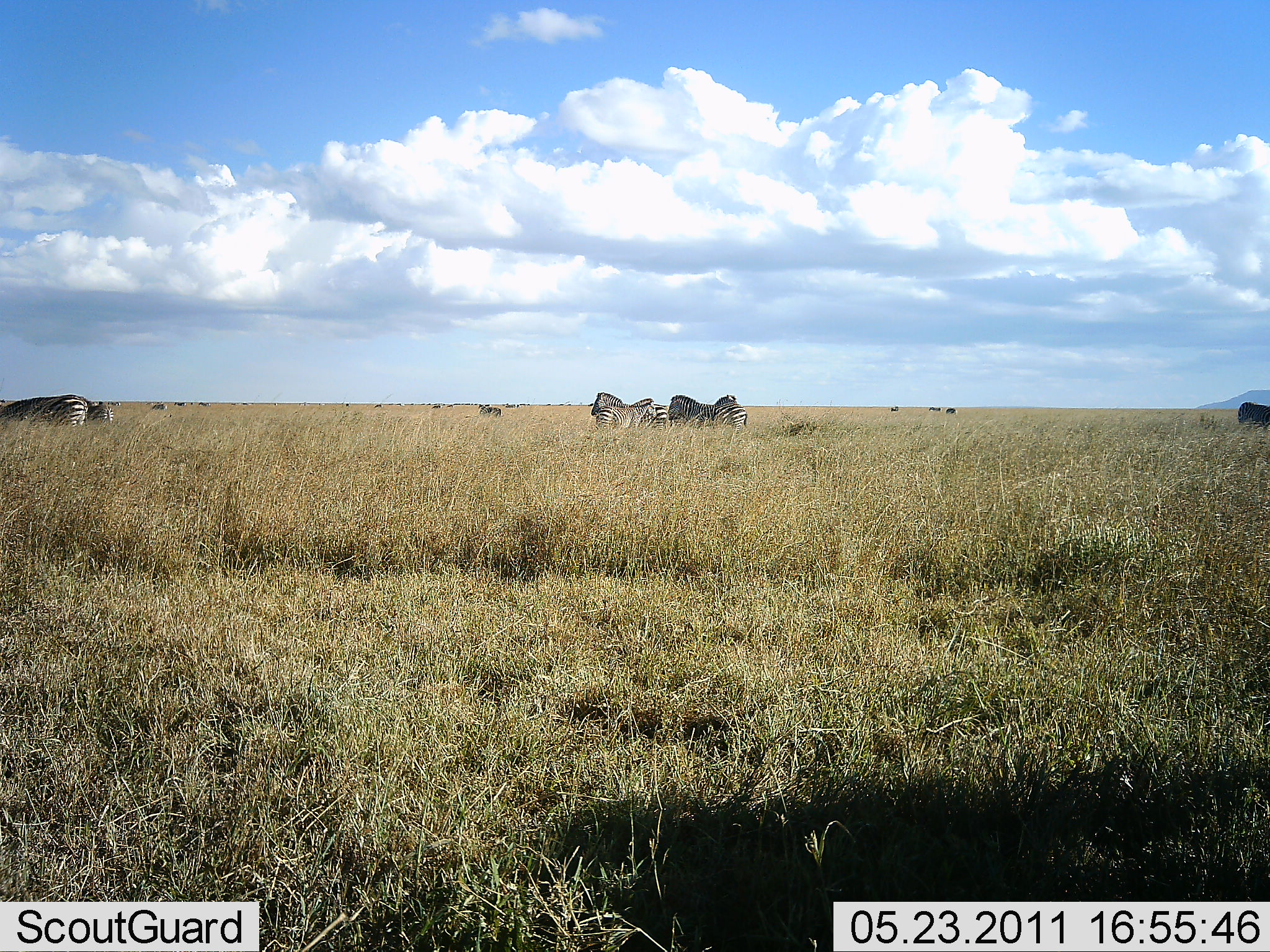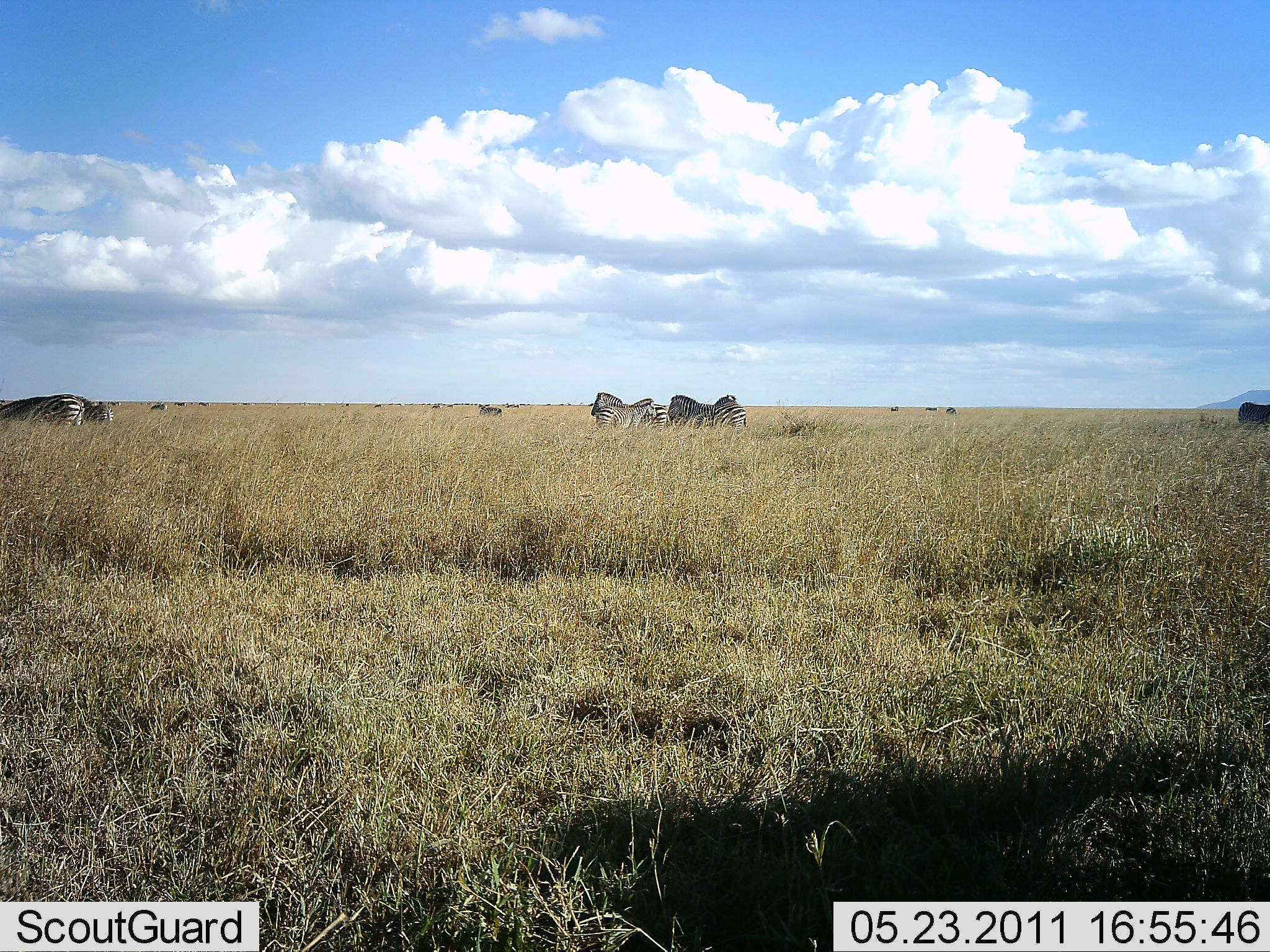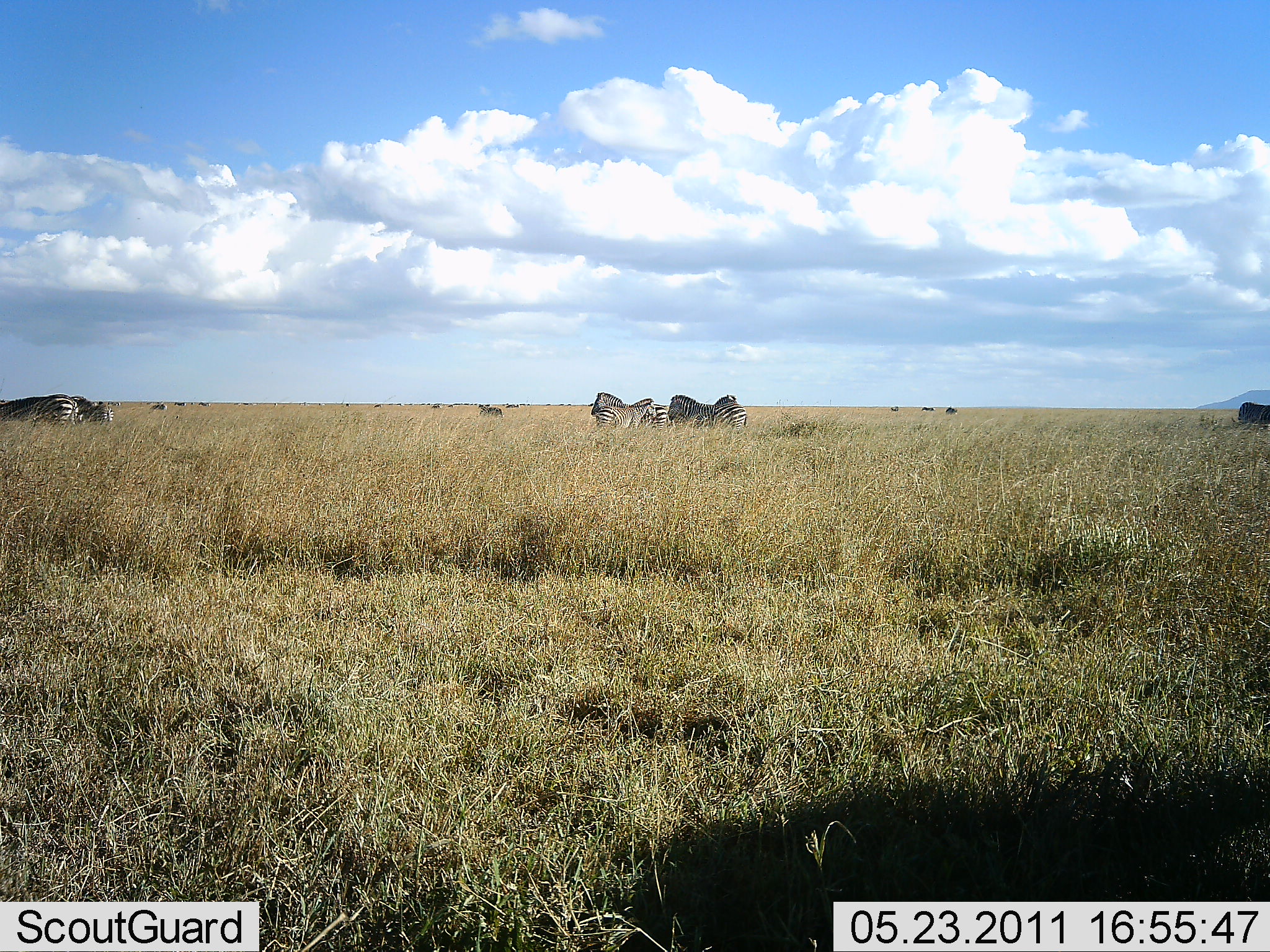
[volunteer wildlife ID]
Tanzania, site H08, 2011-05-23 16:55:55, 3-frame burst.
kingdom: Animalia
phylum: Chordata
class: Mammalia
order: Perissodactyla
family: Equidae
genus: Equus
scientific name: Equus quagga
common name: plains zebra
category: zebra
Zebra (plains zebra) (Equus quagga), count 11-50. Behavior (volunteer vote fractions): standing 83%, resting 8%, moving 0%, interacting 17%. Young present (vote fraction): 0%. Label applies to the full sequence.